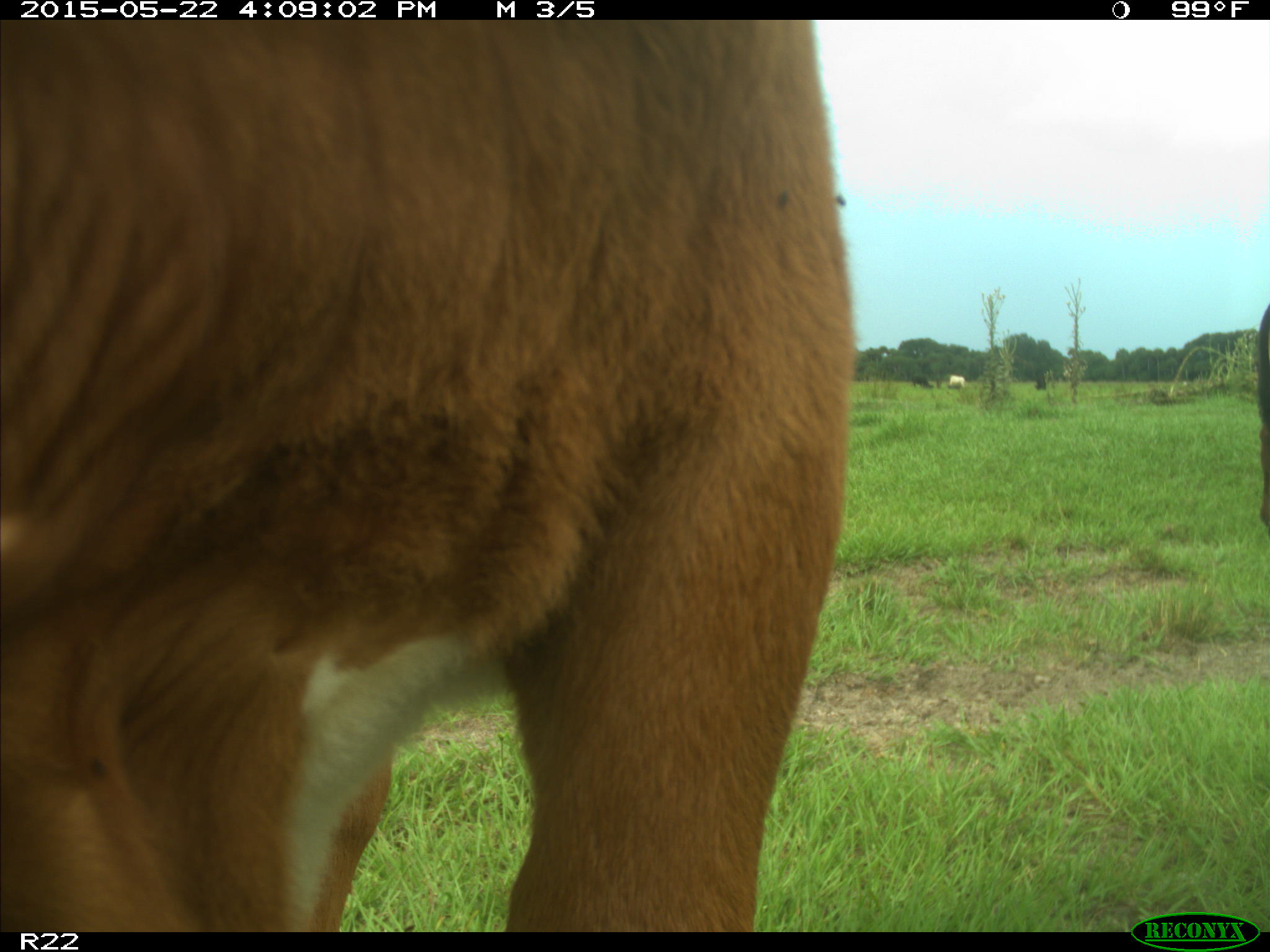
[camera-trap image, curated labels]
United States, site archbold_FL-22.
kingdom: Animalia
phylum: Chordata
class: Mammalia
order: Artiodactyla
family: Bovidae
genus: Bos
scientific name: Bos taurus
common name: domestic cow